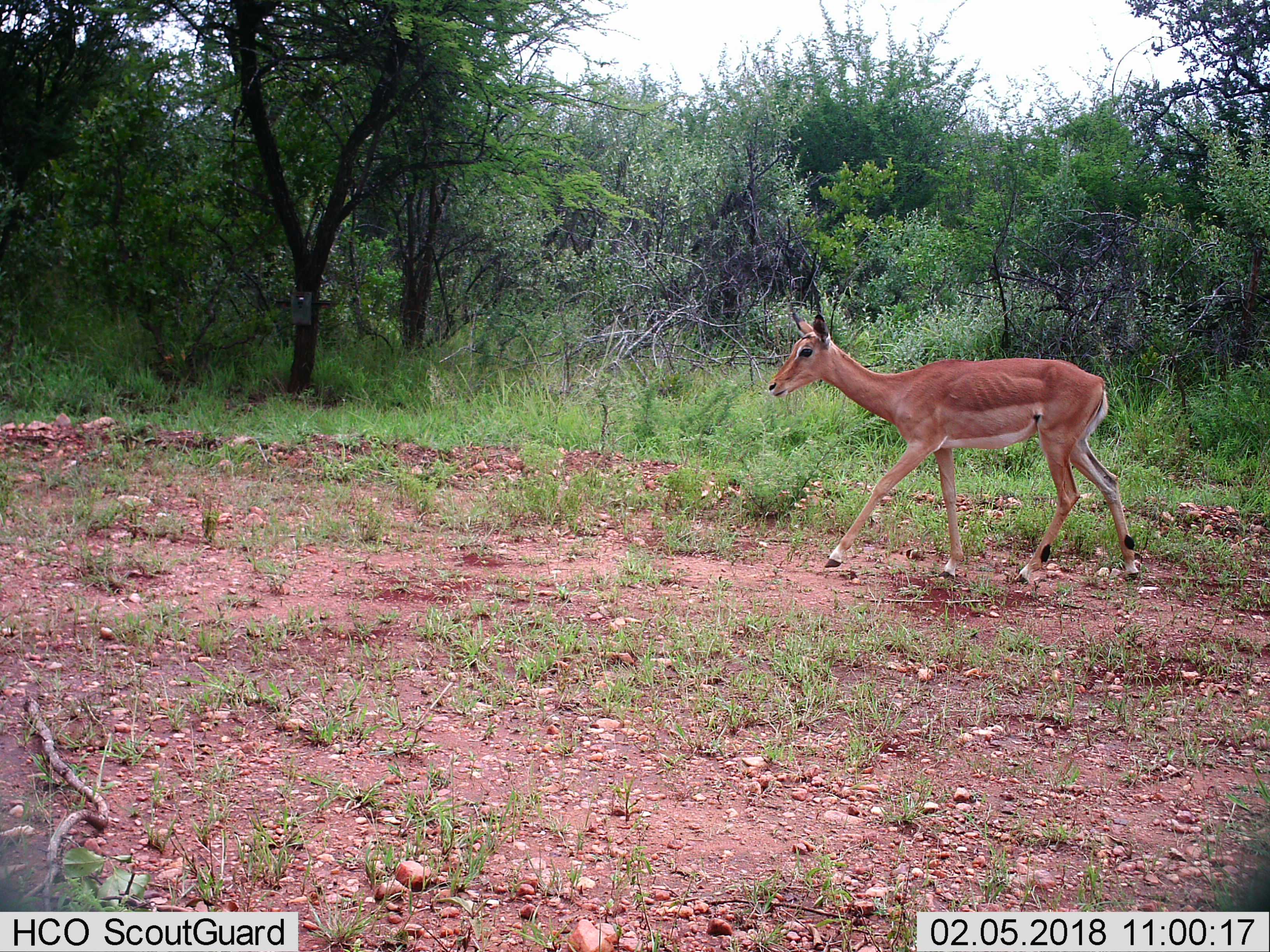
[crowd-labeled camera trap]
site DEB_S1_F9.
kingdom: Animalia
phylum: Chordata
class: Mammalia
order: Artiodactyla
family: Bovidae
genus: Aepyceros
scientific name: Aepyceros melampus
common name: impala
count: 1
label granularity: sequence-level